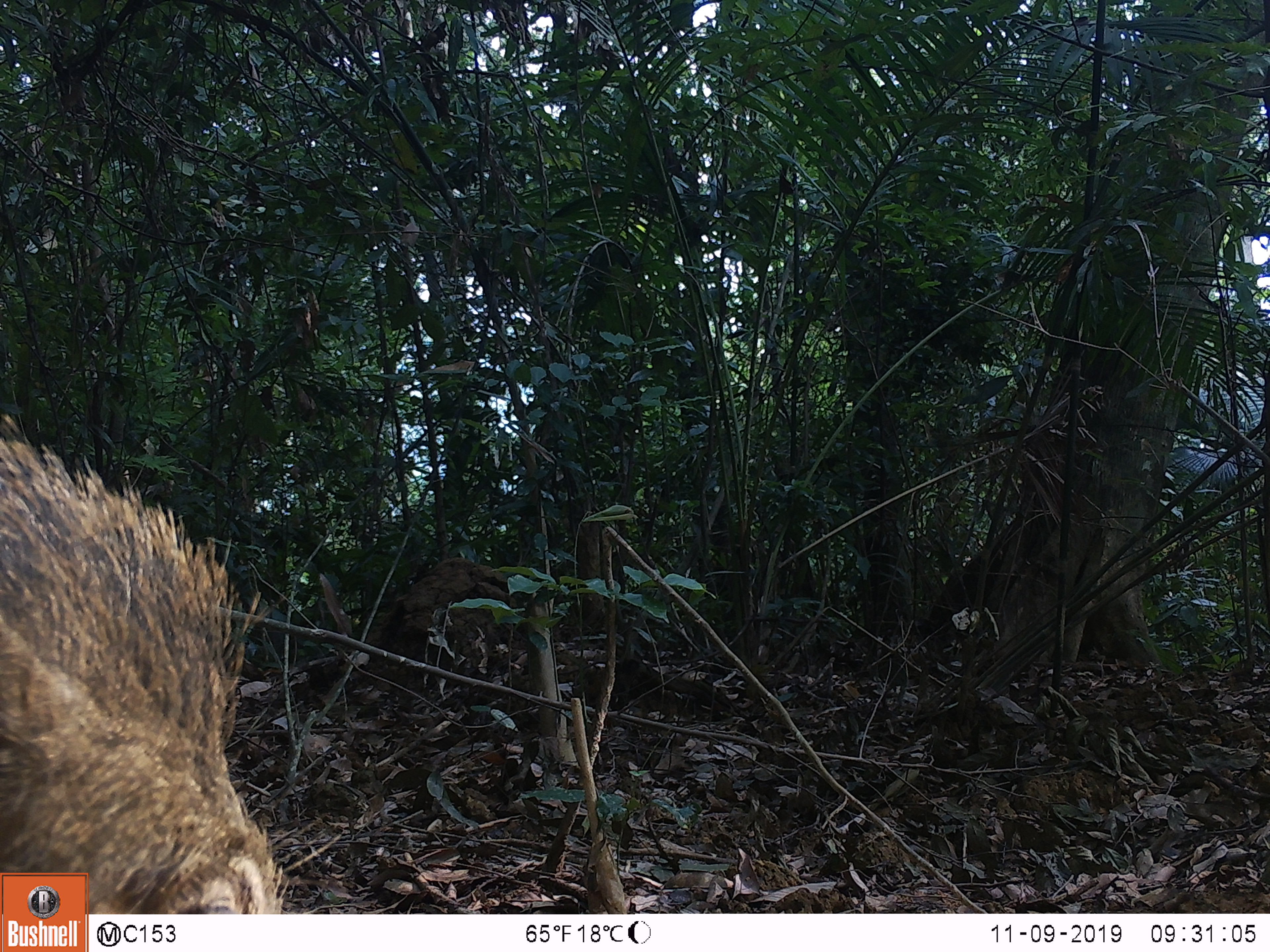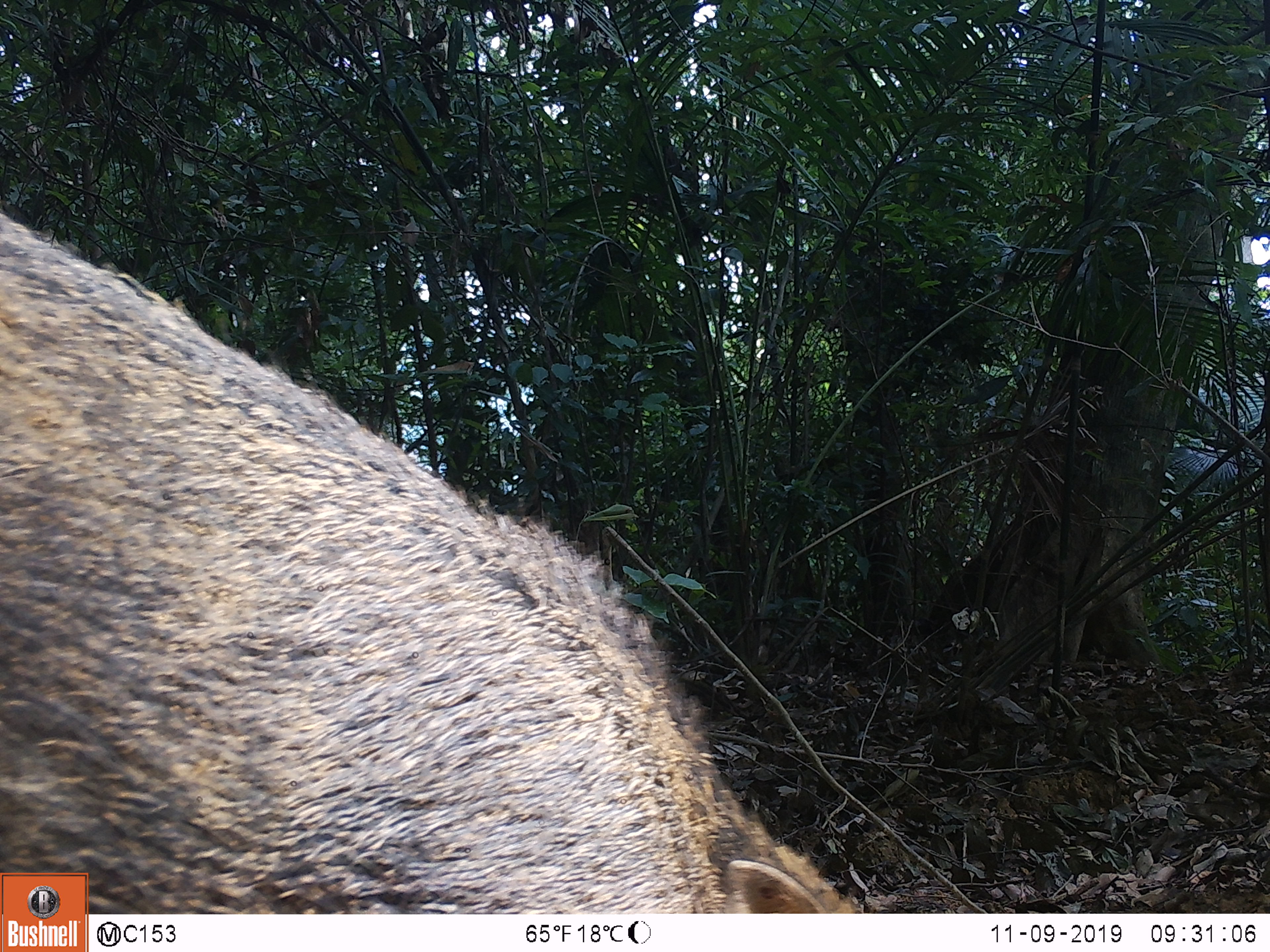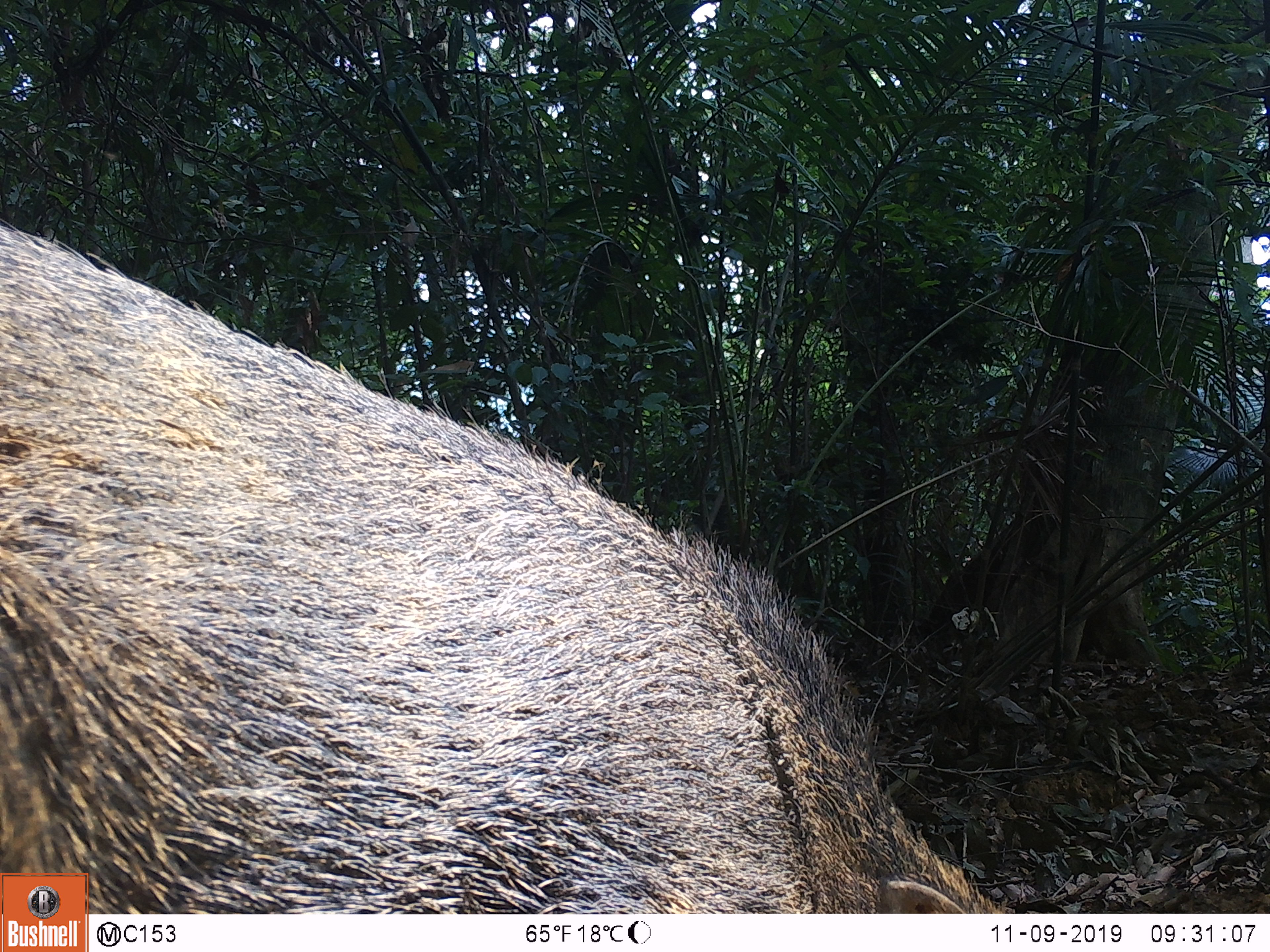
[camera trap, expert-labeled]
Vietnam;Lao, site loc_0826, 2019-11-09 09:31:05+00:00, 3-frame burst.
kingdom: Animalia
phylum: Chordata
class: Mammalia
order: Artiodactyla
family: Suidae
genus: Sus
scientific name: Sus scrofa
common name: eurasian wild pig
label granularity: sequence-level